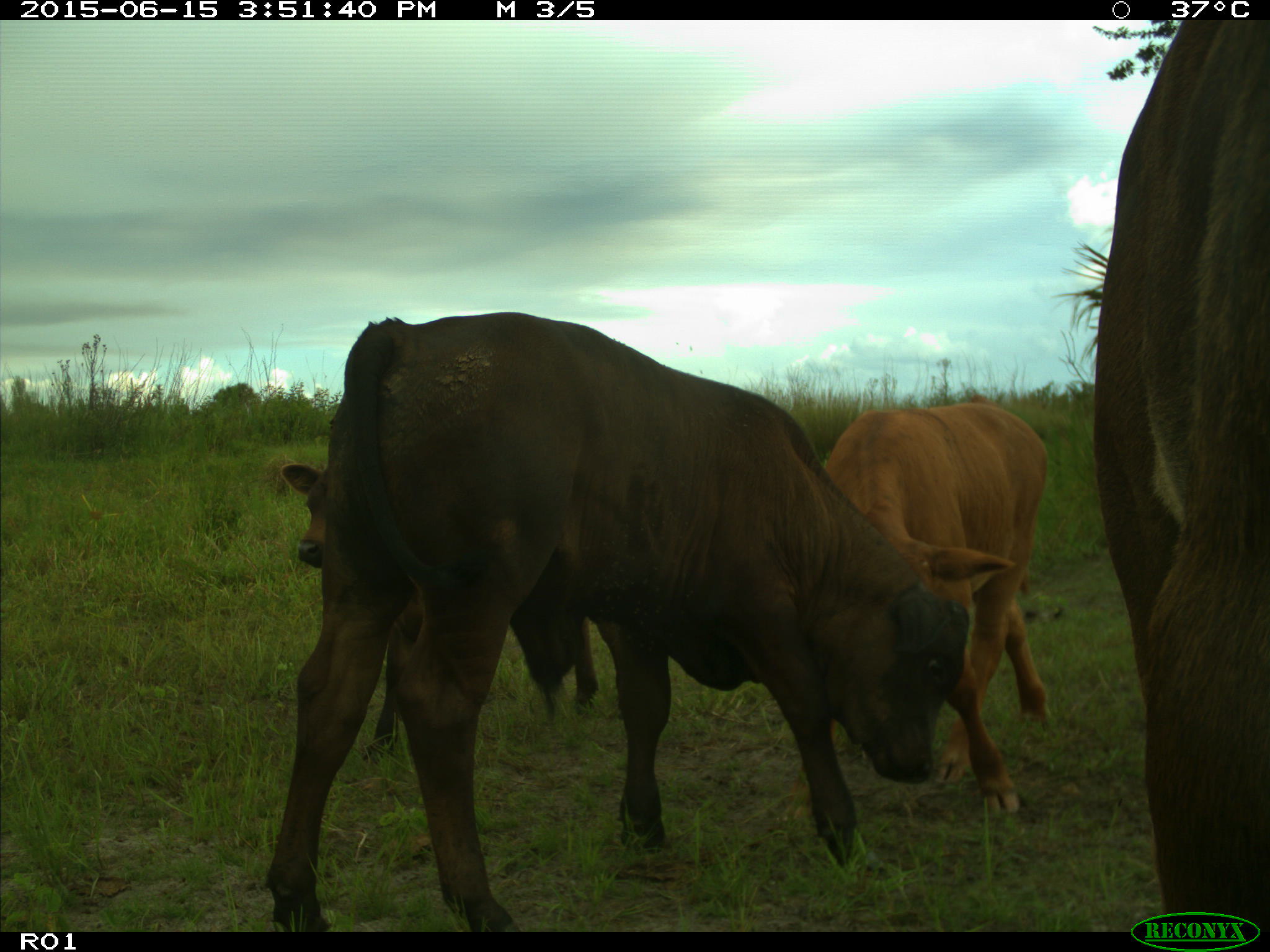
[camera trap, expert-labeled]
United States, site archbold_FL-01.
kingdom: Animalia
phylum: Chordata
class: Mammalia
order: Artiodactyla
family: Bovidae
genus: Bos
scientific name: Bos taurus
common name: domestic cow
Bos taurus (domestic cow).